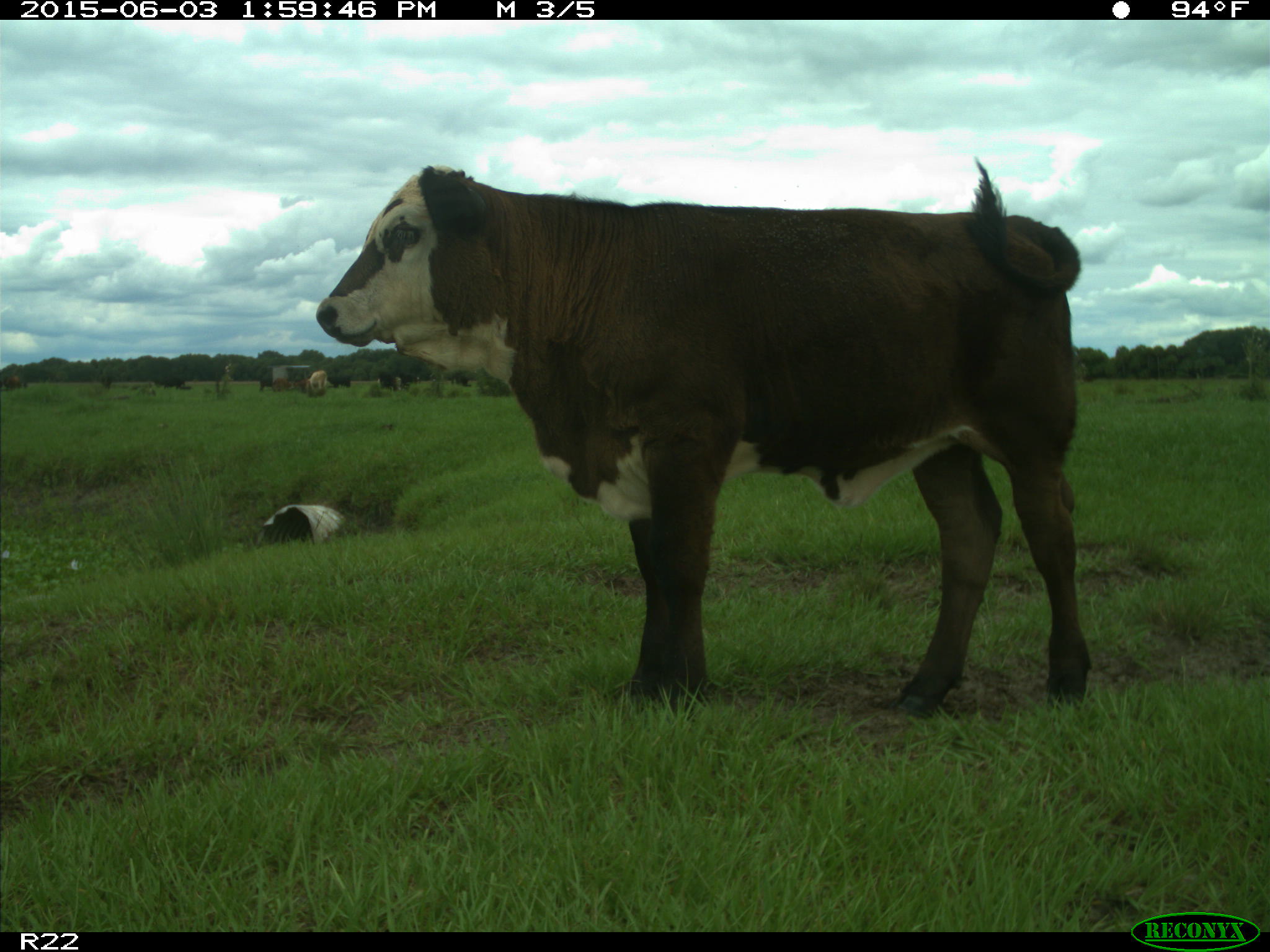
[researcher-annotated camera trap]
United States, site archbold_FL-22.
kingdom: Animalia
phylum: Chordata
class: Mammalia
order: Artiodactyla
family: Bovidae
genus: Bos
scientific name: Bos taurus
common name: domestic cow